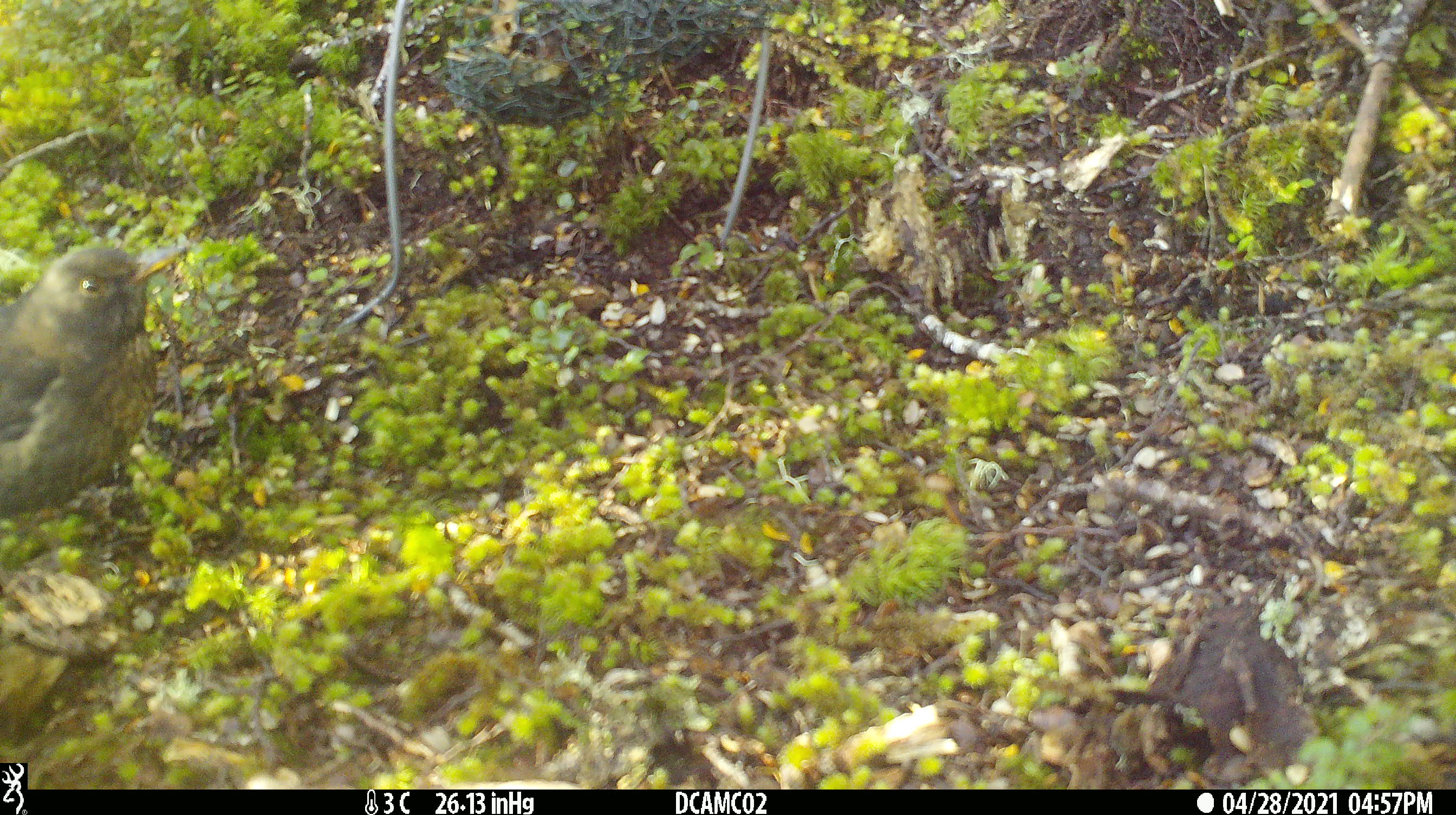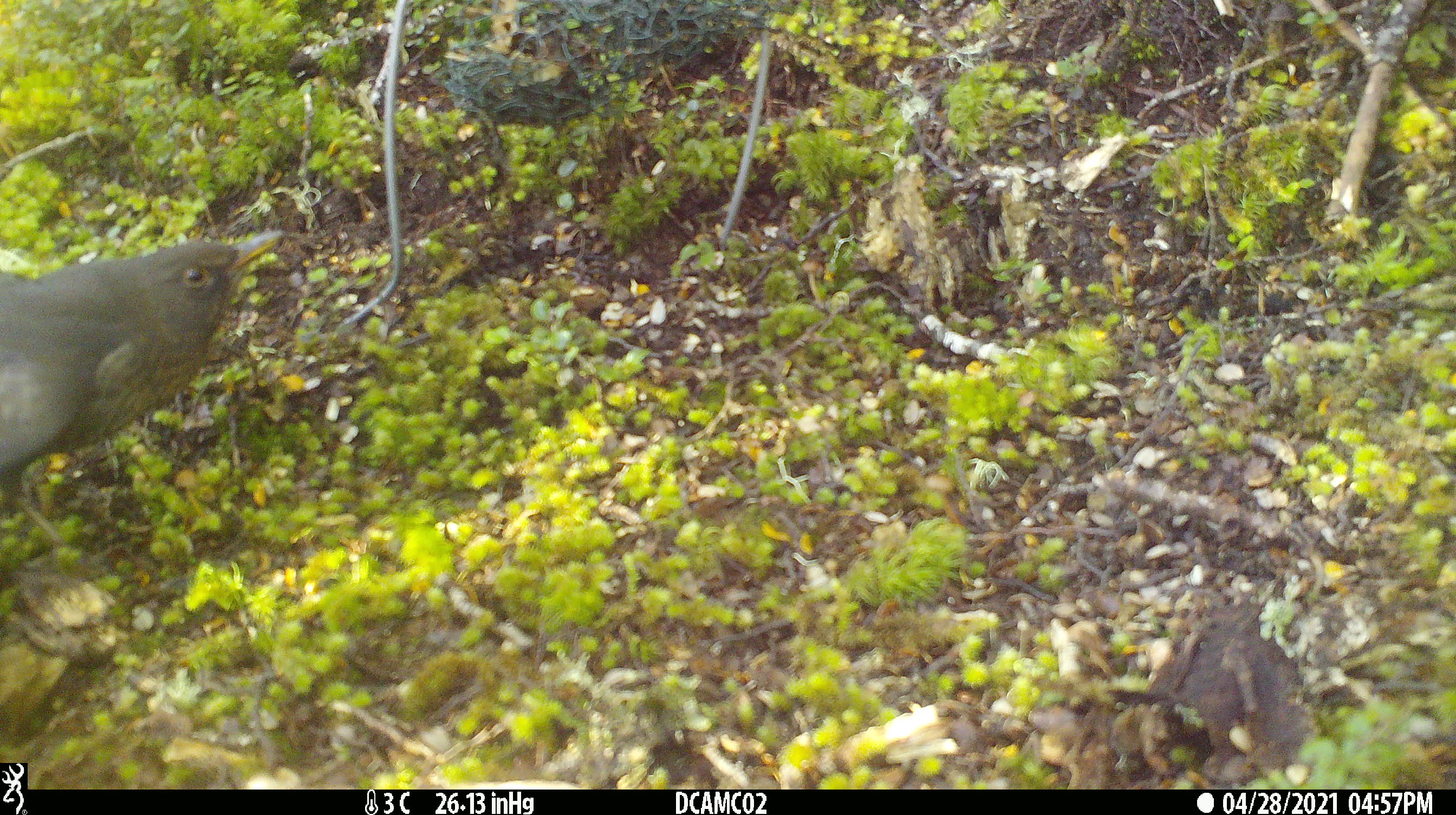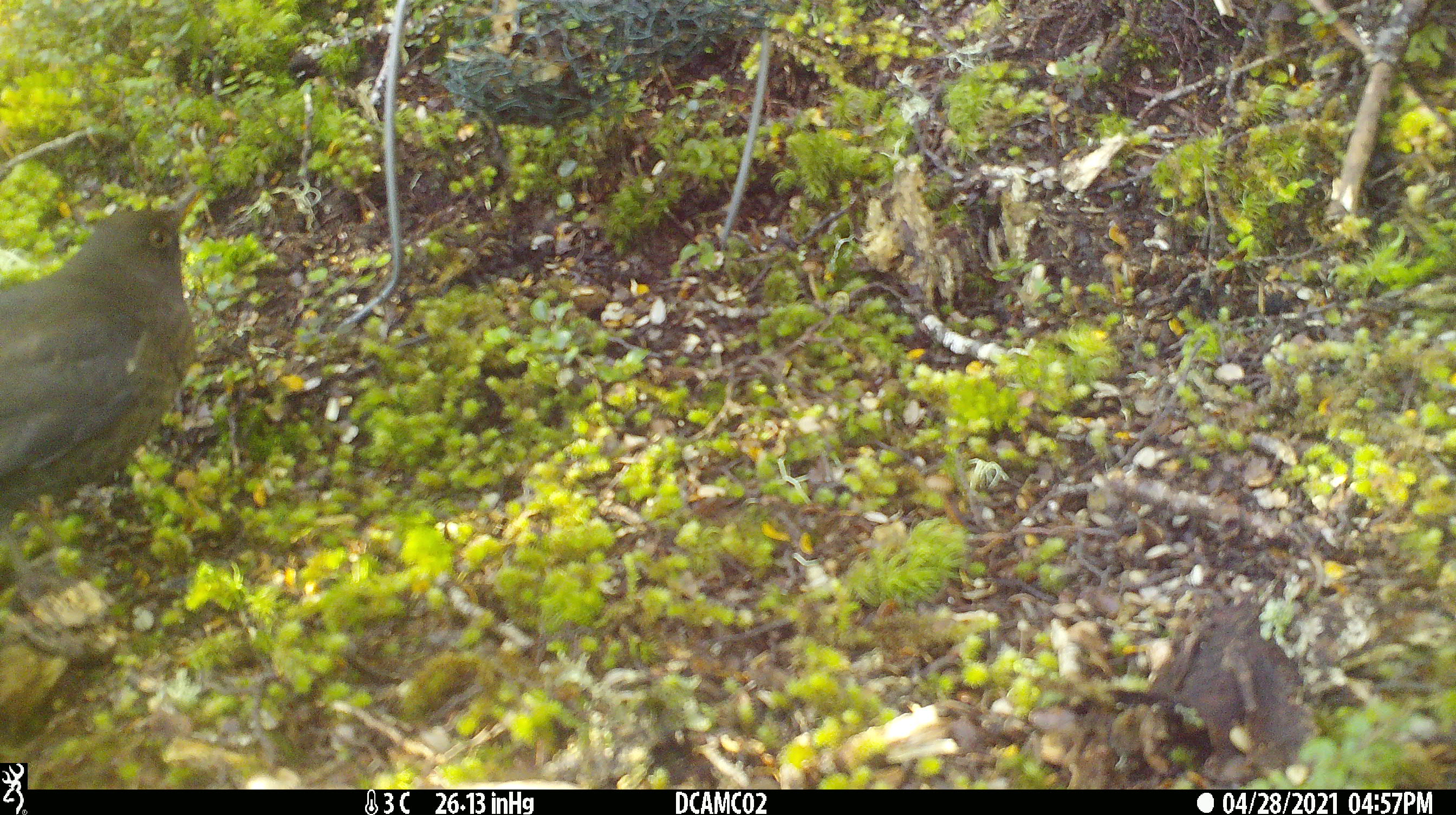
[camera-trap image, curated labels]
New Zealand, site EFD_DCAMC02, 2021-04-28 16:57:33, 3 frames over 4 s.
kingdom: Animalia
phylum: Chordata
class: Aves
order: Passeriformes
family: Turdidae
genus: Turdus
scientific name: Turdus merula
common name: eurasian blackbird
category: blackbird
Blackbird (eurasian blackbird) (Turdus merula).